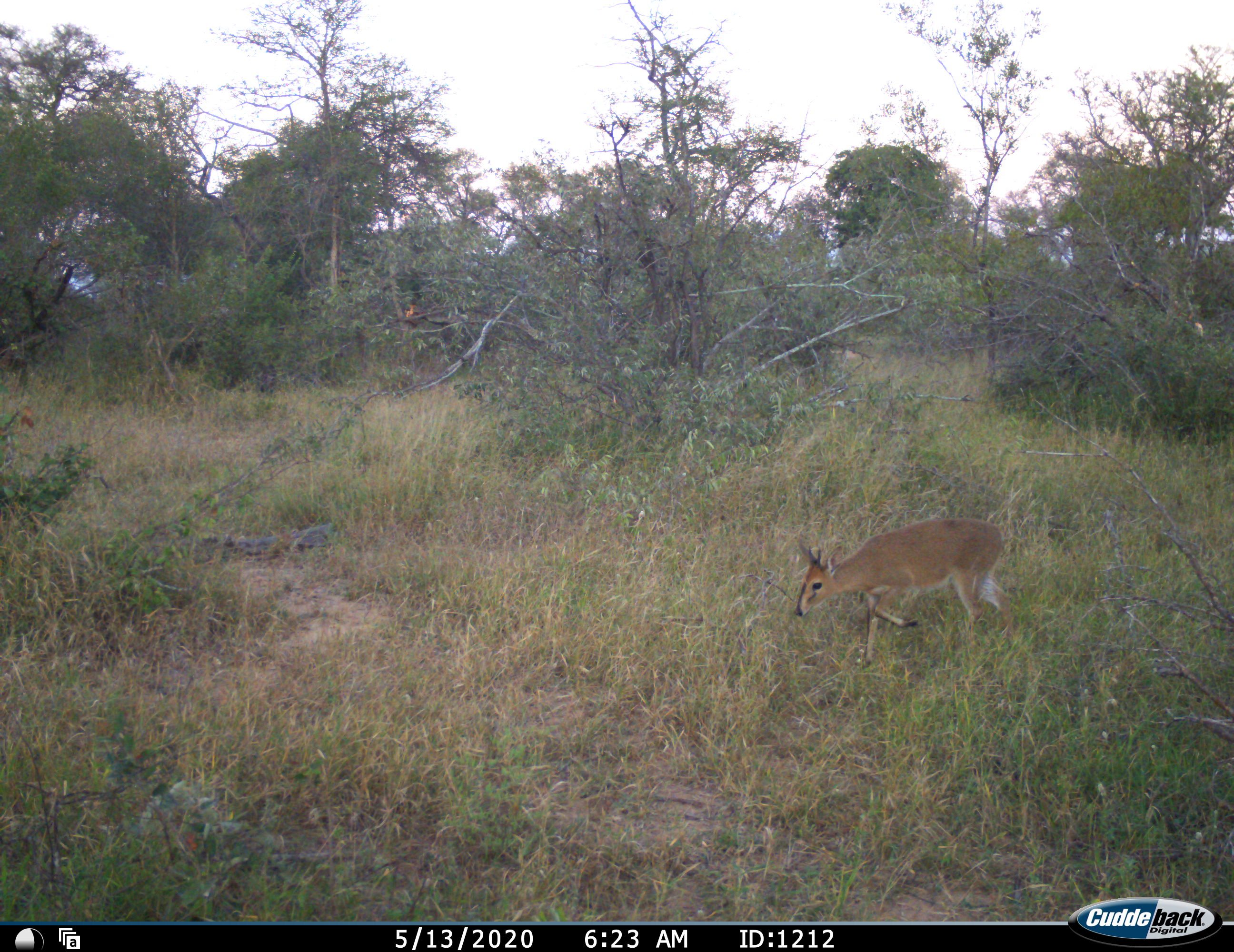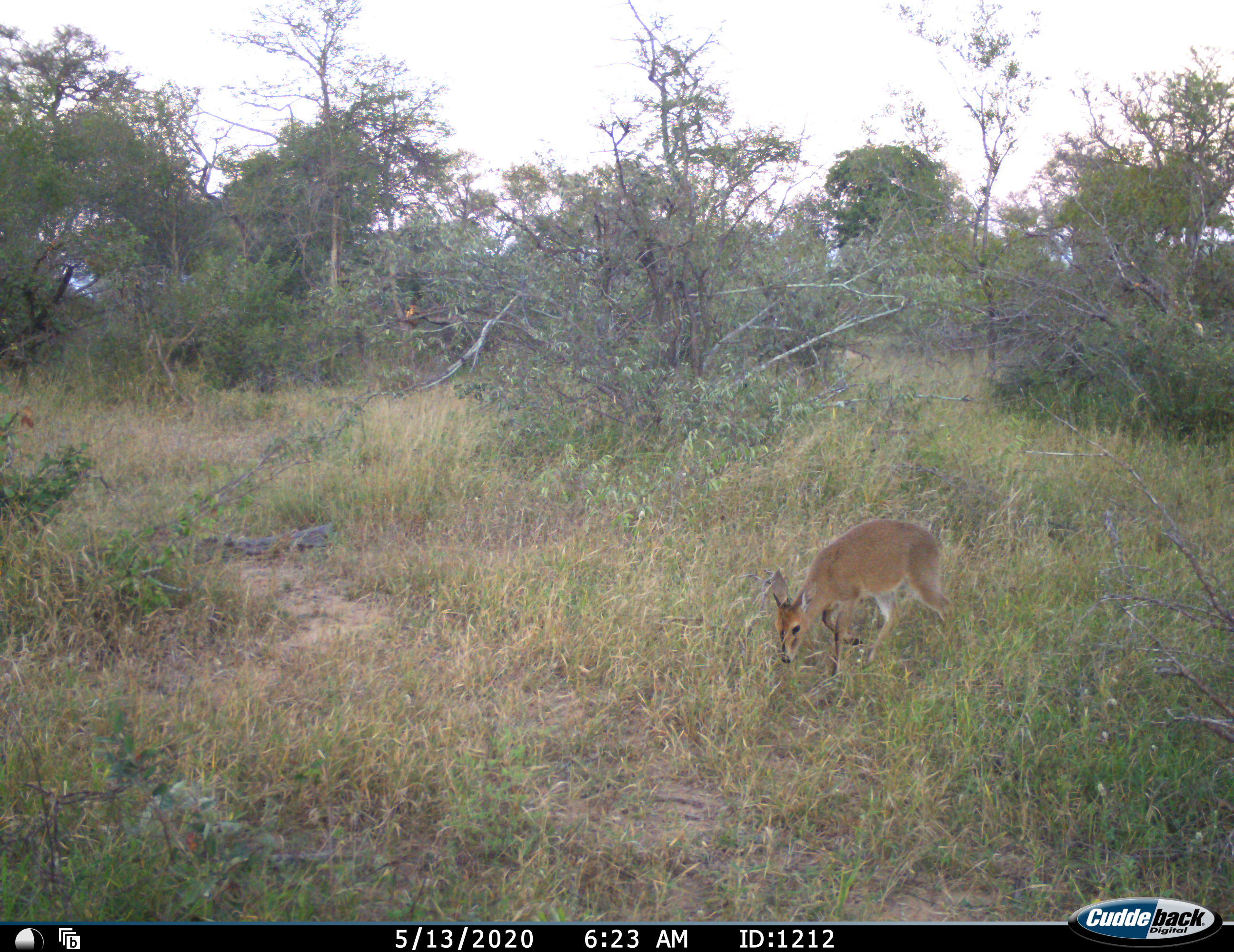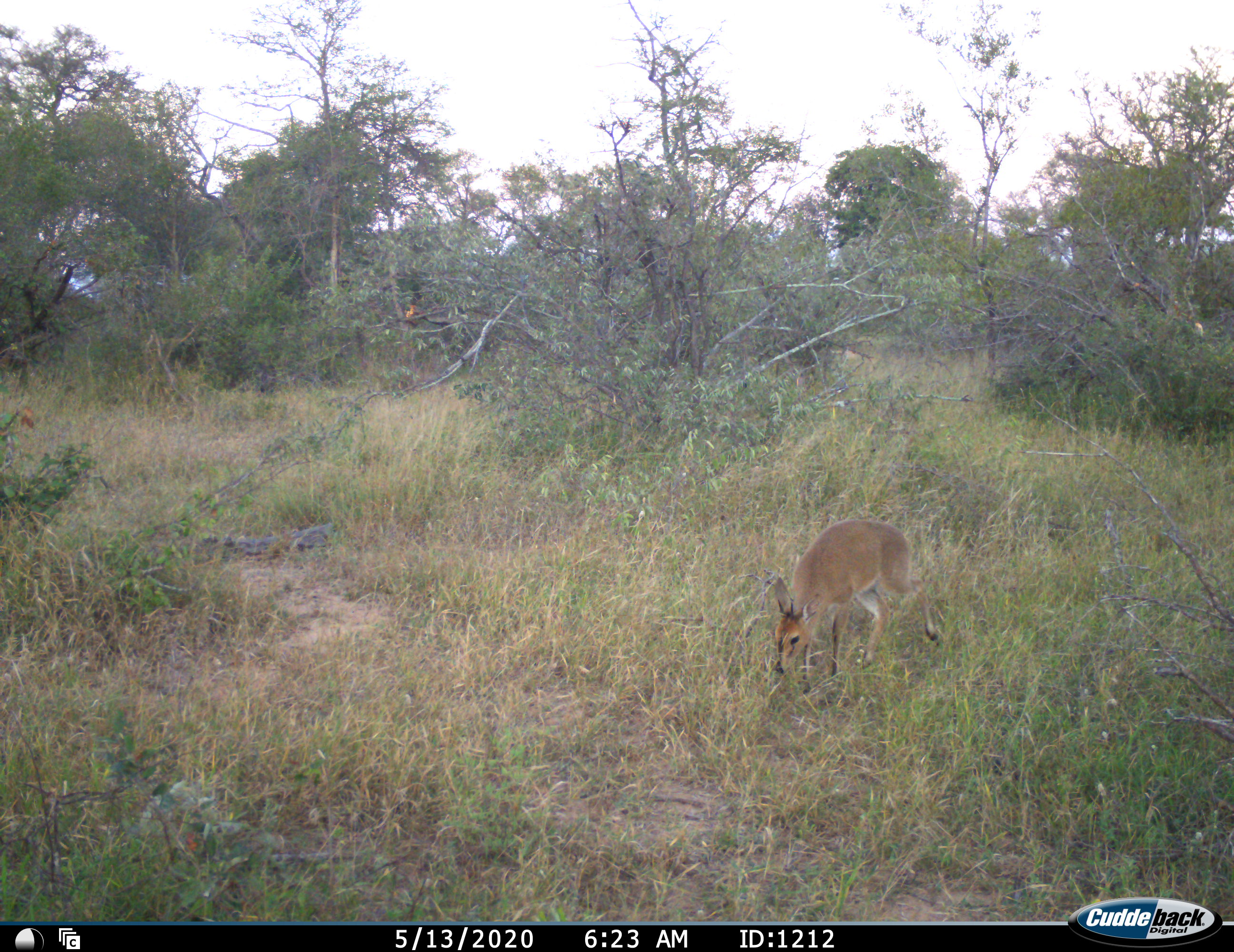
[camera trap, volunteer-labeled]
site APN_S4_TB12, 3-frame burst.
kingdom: Animalia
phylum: Chordata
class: Mammalia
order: Artiodactyla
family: Bovidae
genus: Sylvicapra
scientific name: Sylvicapra grimmia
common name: common duiker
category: duikercommongrey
Duikercommongrey (common duiker) (Sylvicapra grimmia), count 1. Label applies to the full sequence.